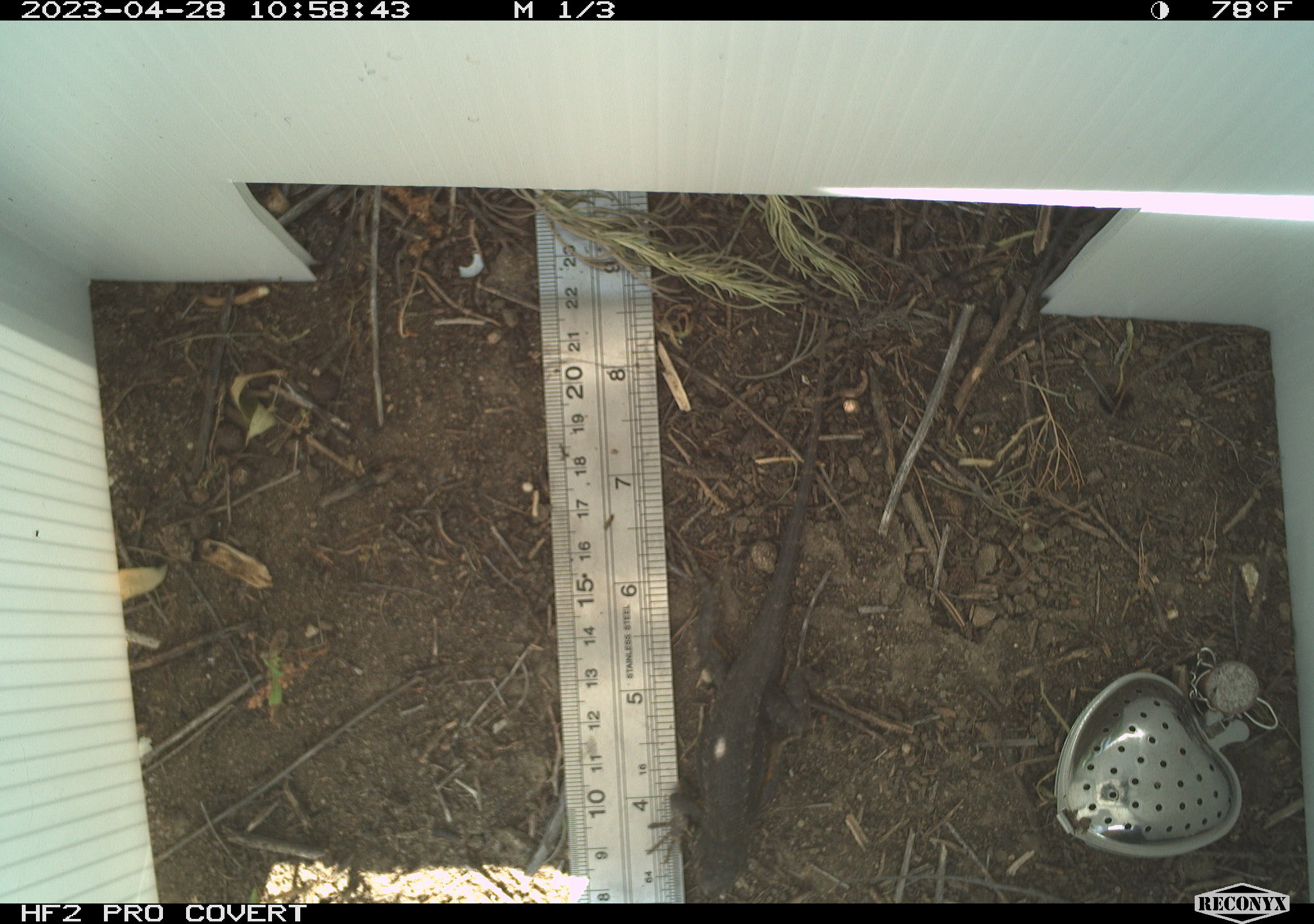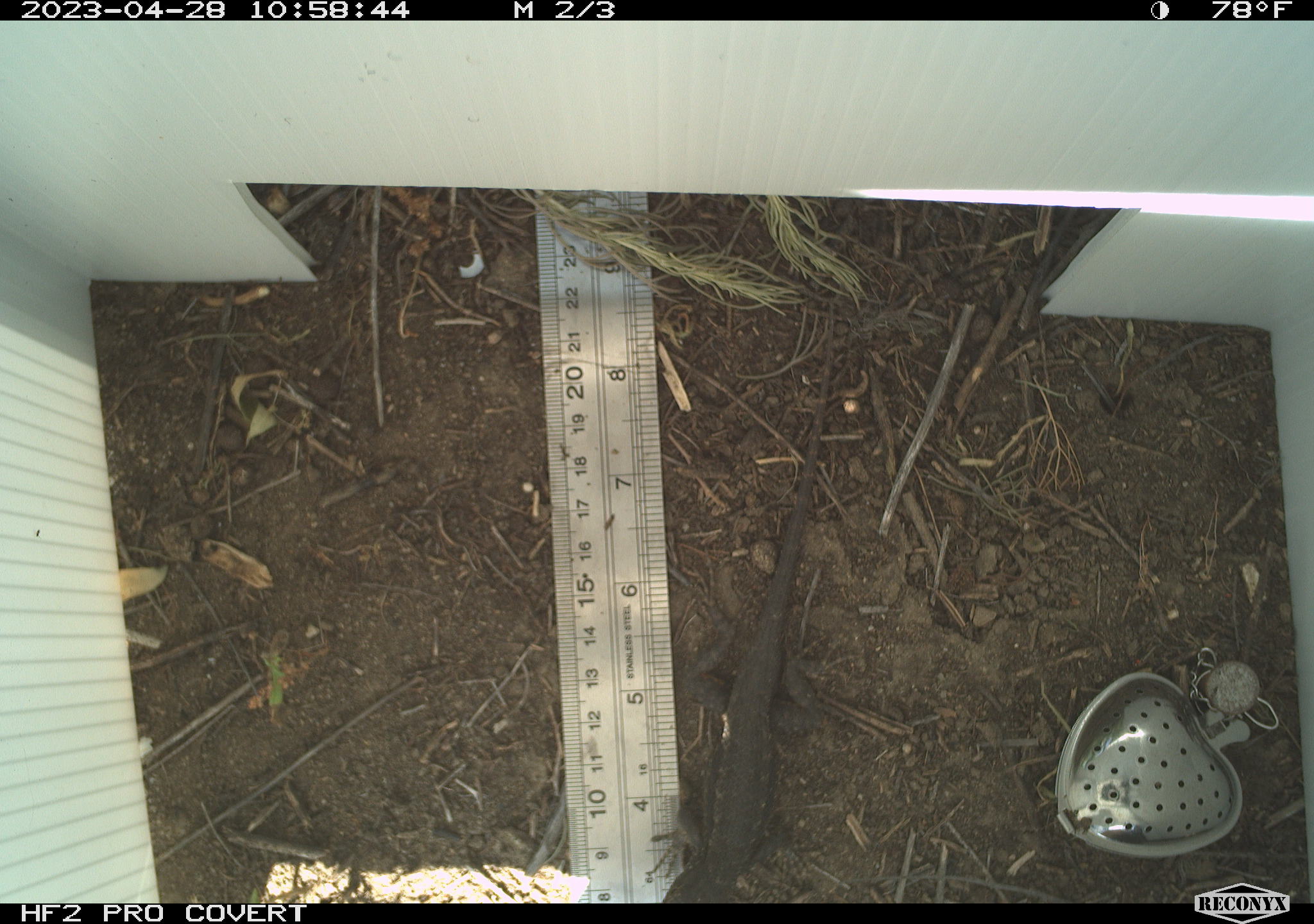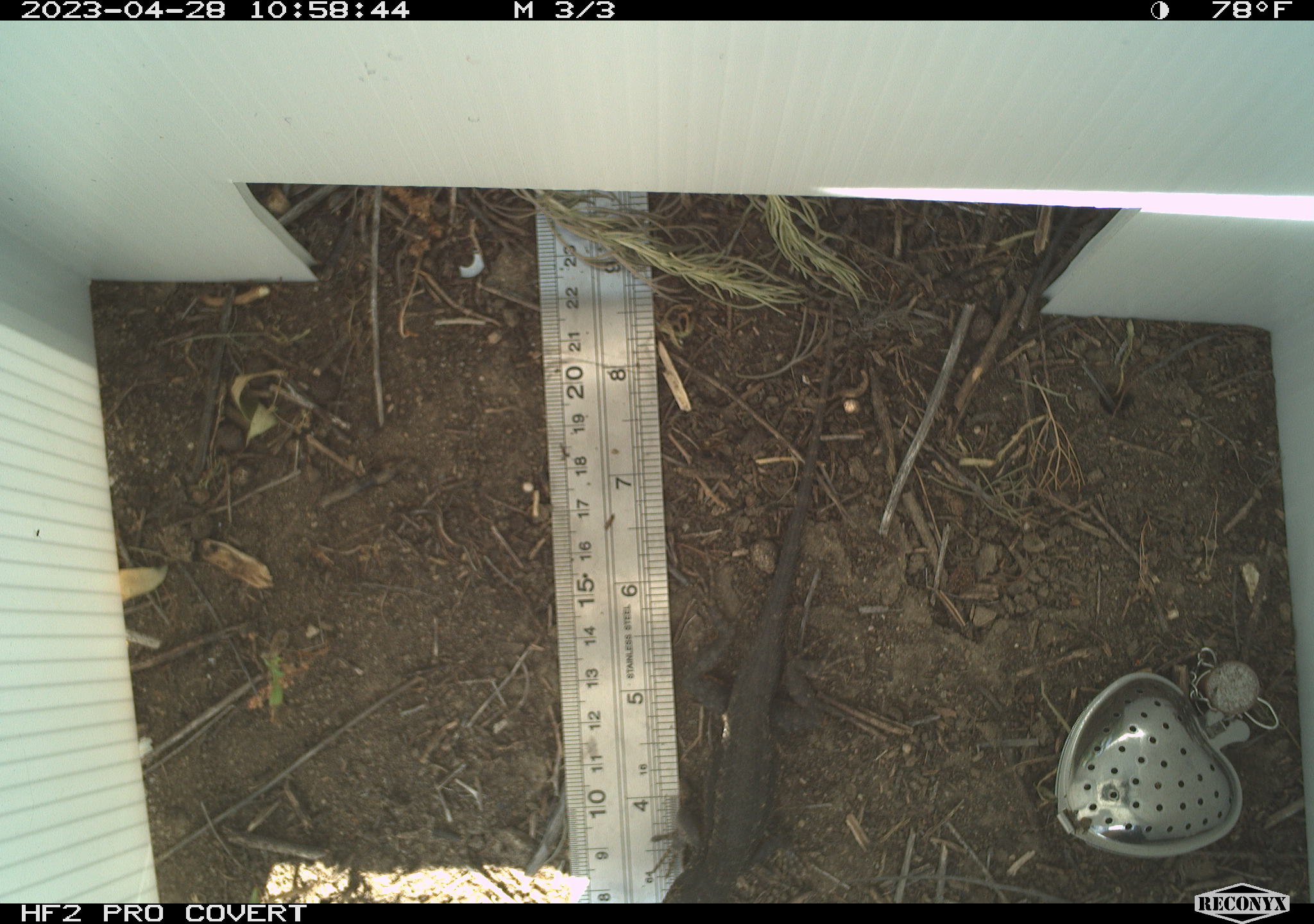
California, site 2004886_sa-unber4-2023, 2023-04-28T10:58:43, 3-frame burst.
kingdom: Animalia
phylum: Chordata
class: Reptilia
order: Squamata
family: Phrynosomatidae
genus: Sceloporus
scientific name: Sceloporus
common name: spiny lizards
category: sceloporus species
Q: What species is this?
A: Sceloporus species (spiny lizards) (Sceloporus).